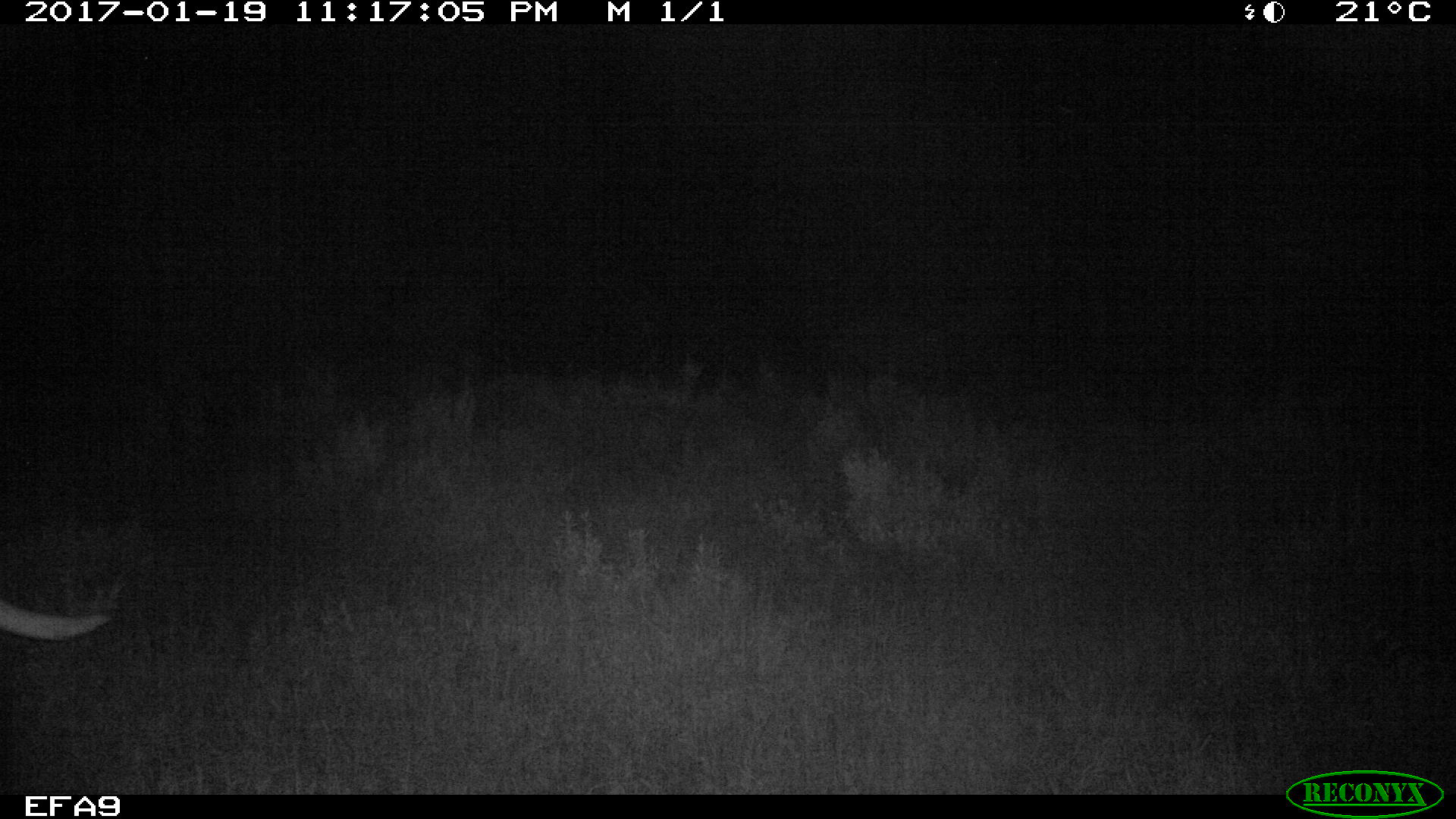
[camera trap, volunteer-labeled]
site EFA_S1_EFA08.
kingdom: Animalia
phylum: Chordata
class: Mammalia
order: Proboscidea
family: Elephantidae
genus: Loxodonta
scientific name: Loxodonta africana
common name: african bush elephant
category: elephant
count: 1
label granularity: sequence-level